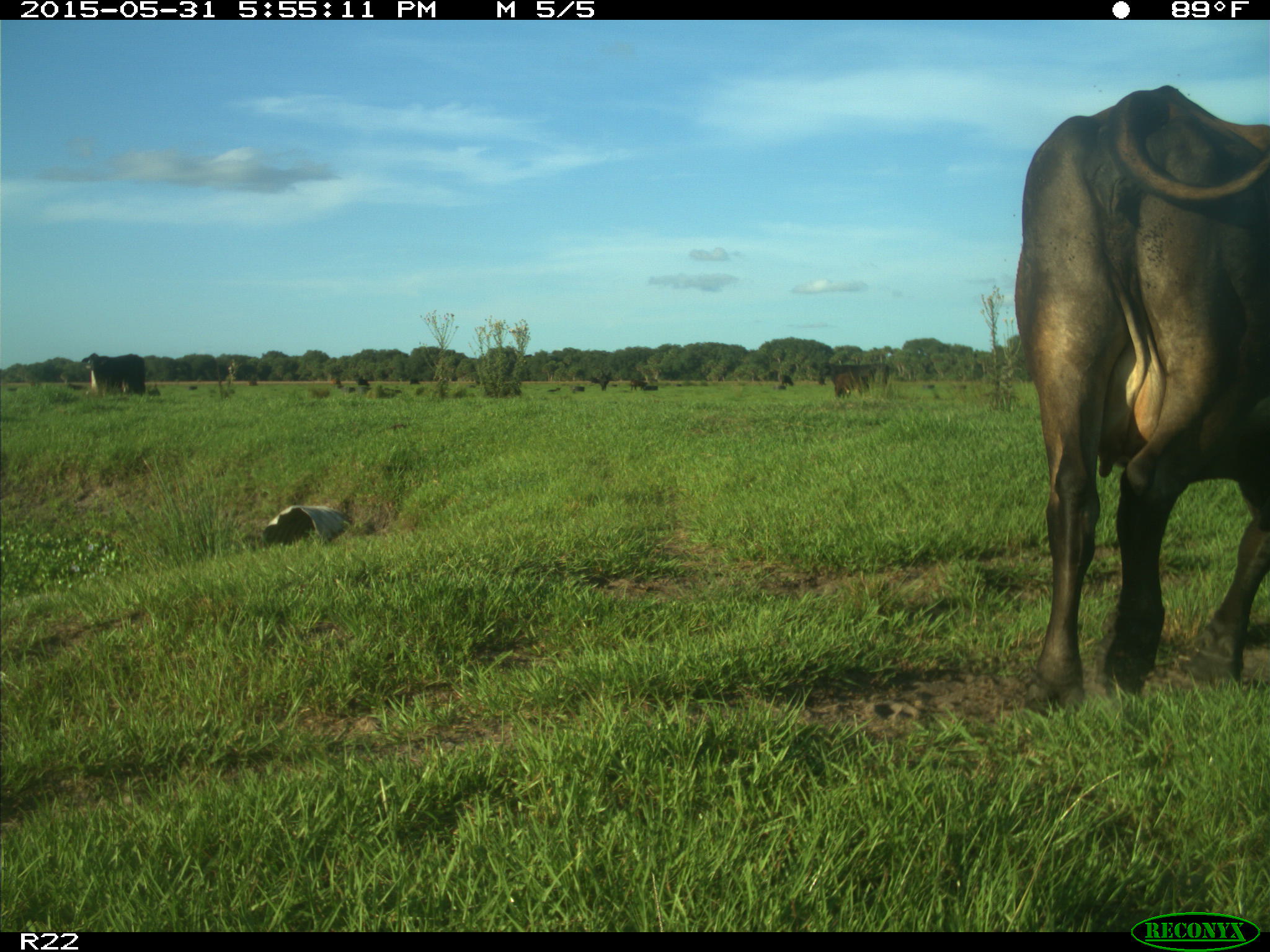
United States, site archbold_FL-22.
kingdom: Animalia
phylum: Chordata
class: Mammalia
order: Artiodactyla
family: Bovidae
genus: Bos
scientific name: Bos taurus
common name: domestic cow